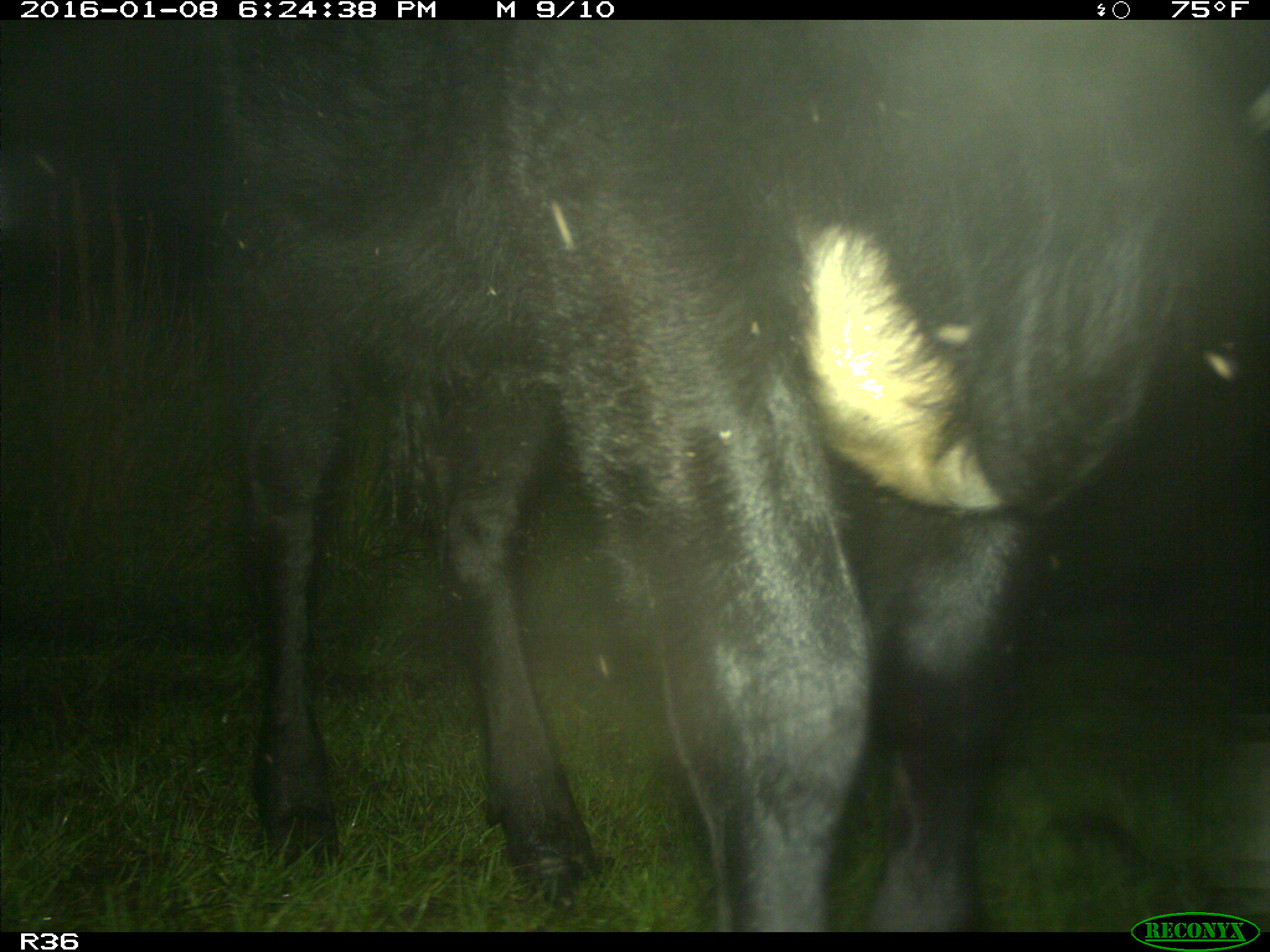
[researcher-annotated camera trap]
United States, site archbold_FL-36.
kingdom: Animalia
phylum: Chordata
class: Mammalia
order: Artiodactyla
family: Bovidae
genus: Bos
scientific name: Bos taurus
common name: domestic cow